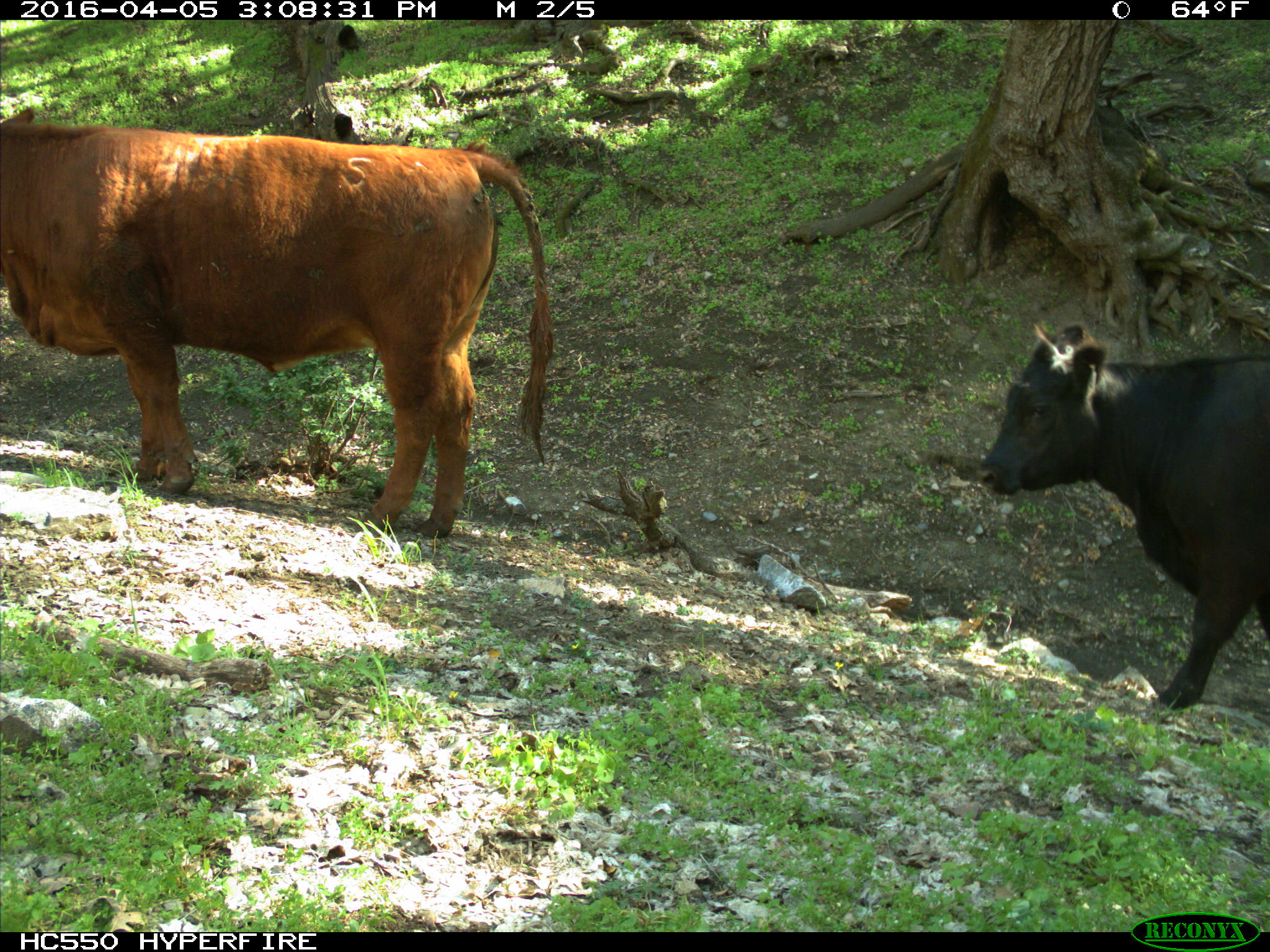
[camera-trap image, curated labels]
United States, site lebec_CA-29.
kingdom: Animalia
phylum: Chordata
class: Mammalia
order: Artiodactyla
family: Bovidae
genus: Bos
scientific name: Bos taurus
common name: domestic cow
Bos taurus (domestic cow).